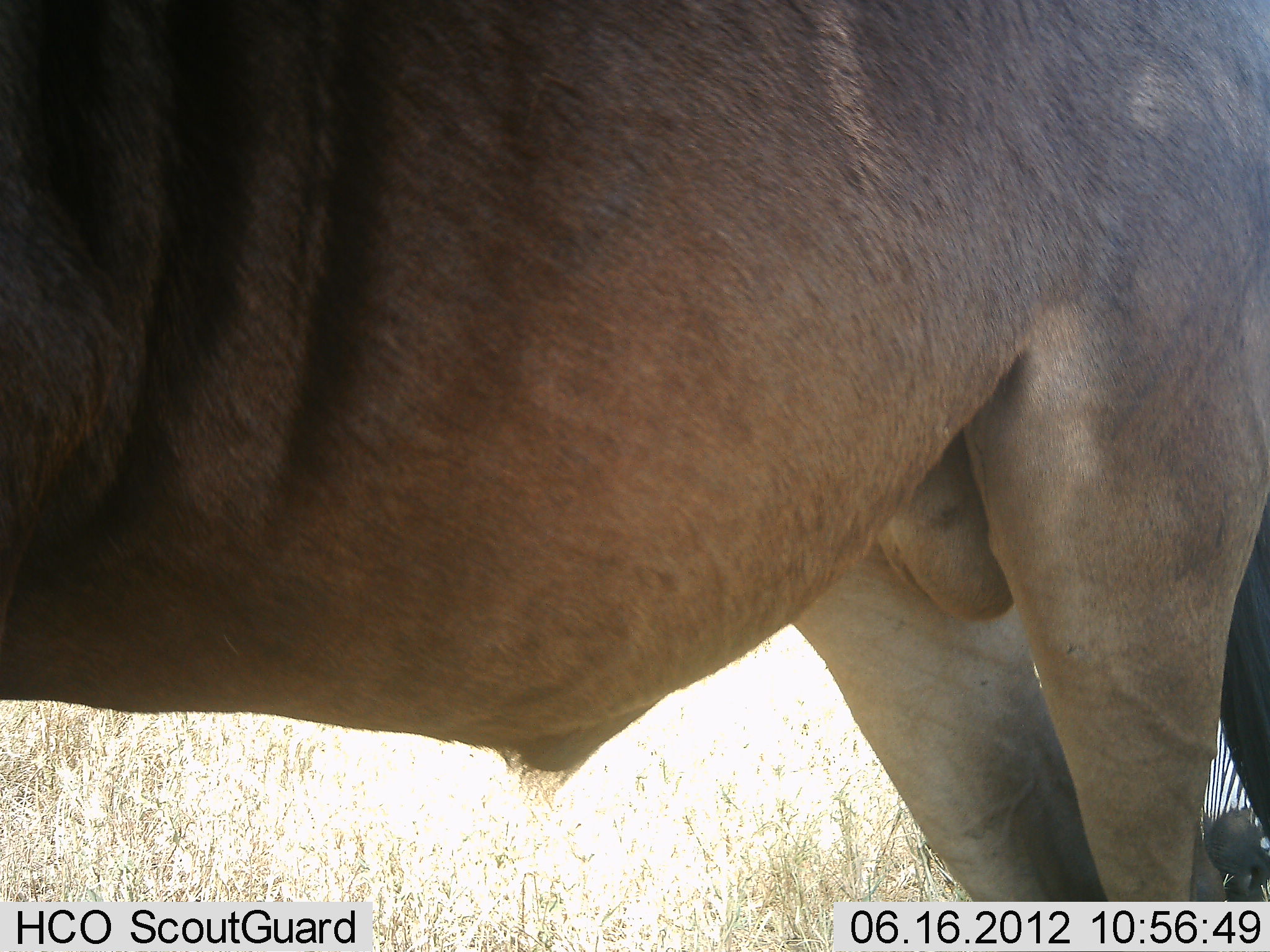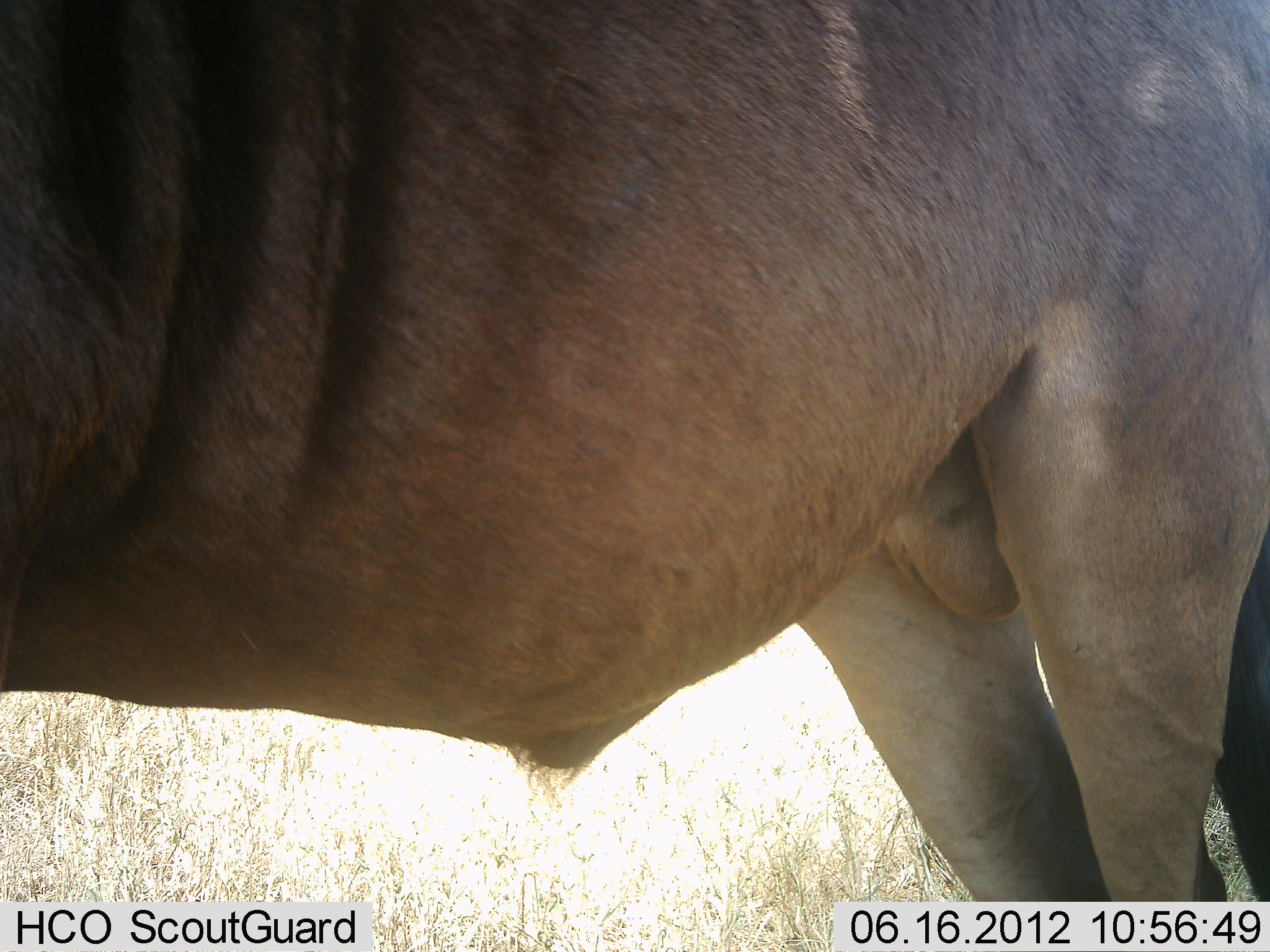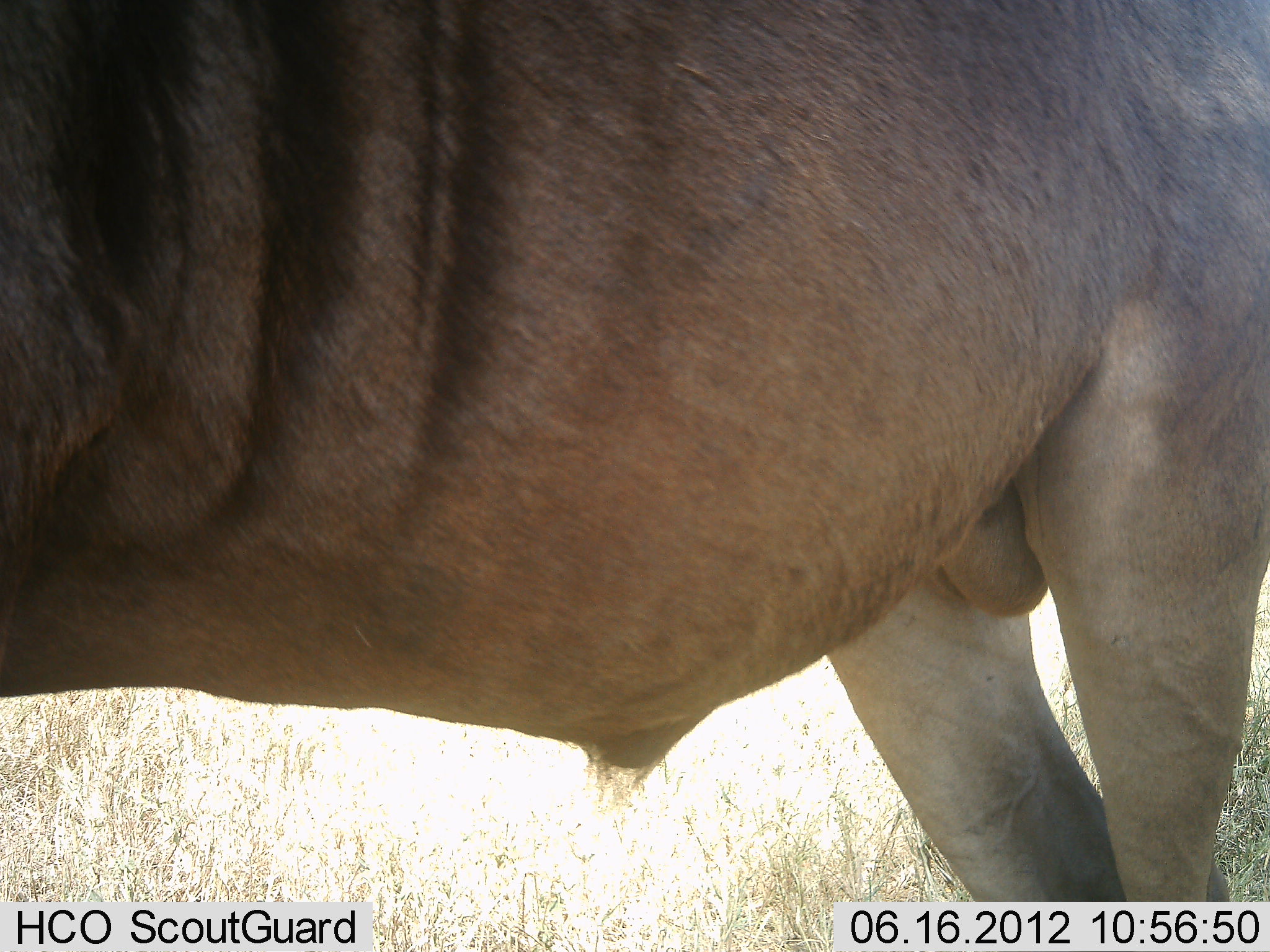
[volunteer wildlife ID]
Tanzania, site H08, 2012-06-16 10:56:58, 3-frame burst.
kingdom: Animalia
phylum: Chordata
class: Mammalia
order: Artiodactyla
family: Bovidae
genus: Connochaetes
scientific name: Connochaetes taurinus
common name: blue wildebeest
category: wildebeest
Wildebeest (blue wildebeest) (Connochaetes taurinus), count 1. Behavior (volunteer vote fractions): standing 100%, resting 0%, moving 0%, interacting 0%. Young present (vote fraction): 0%. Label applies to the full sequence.